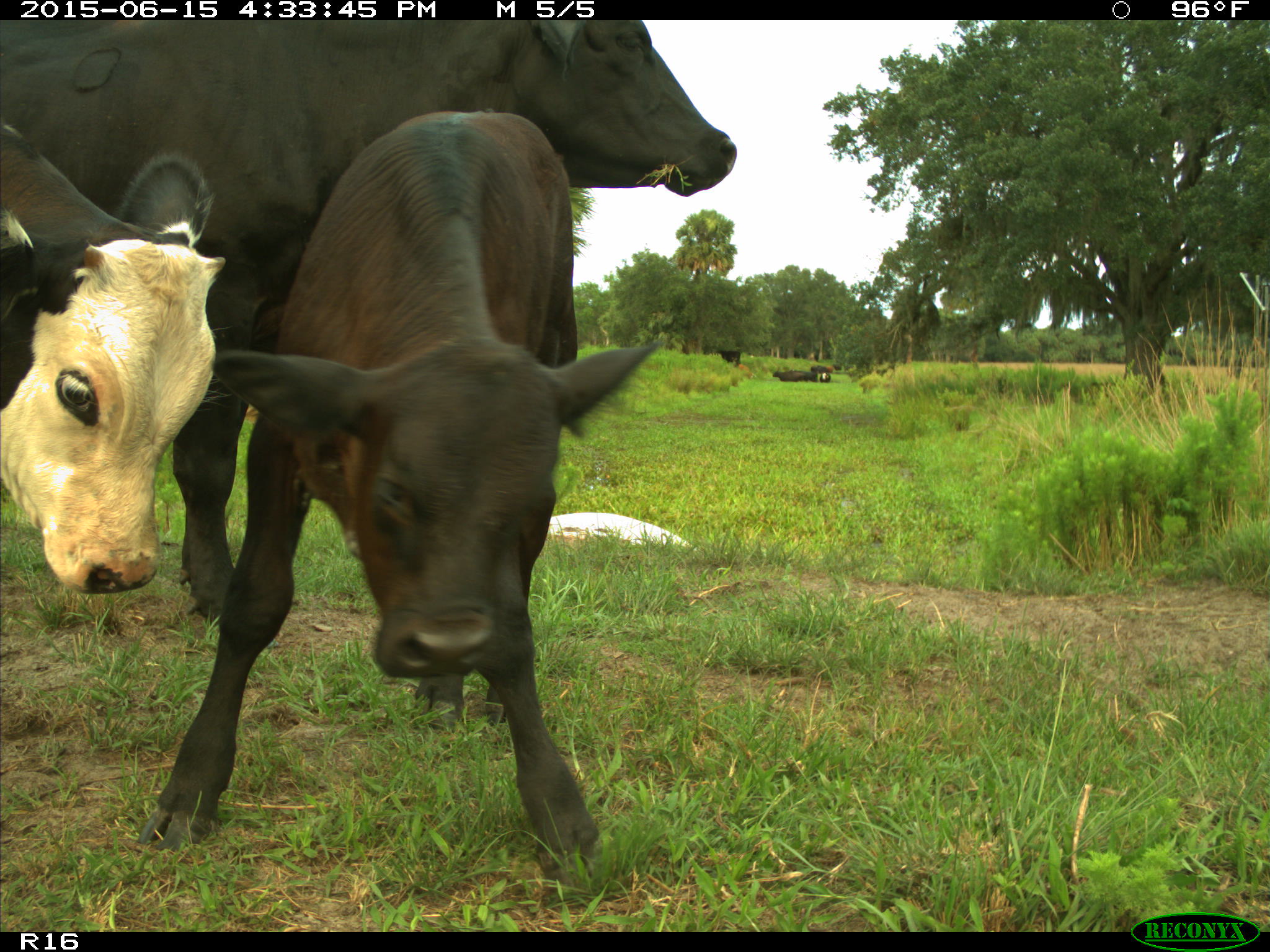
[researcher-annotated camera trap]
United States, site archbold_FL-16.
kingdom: Animalia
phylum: Chordata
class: Mammalia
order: Artiodactyla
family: Bovidae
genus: Bos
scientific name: Bos taurus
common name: domestic cow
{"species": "Bos taurus (domestic cow)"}